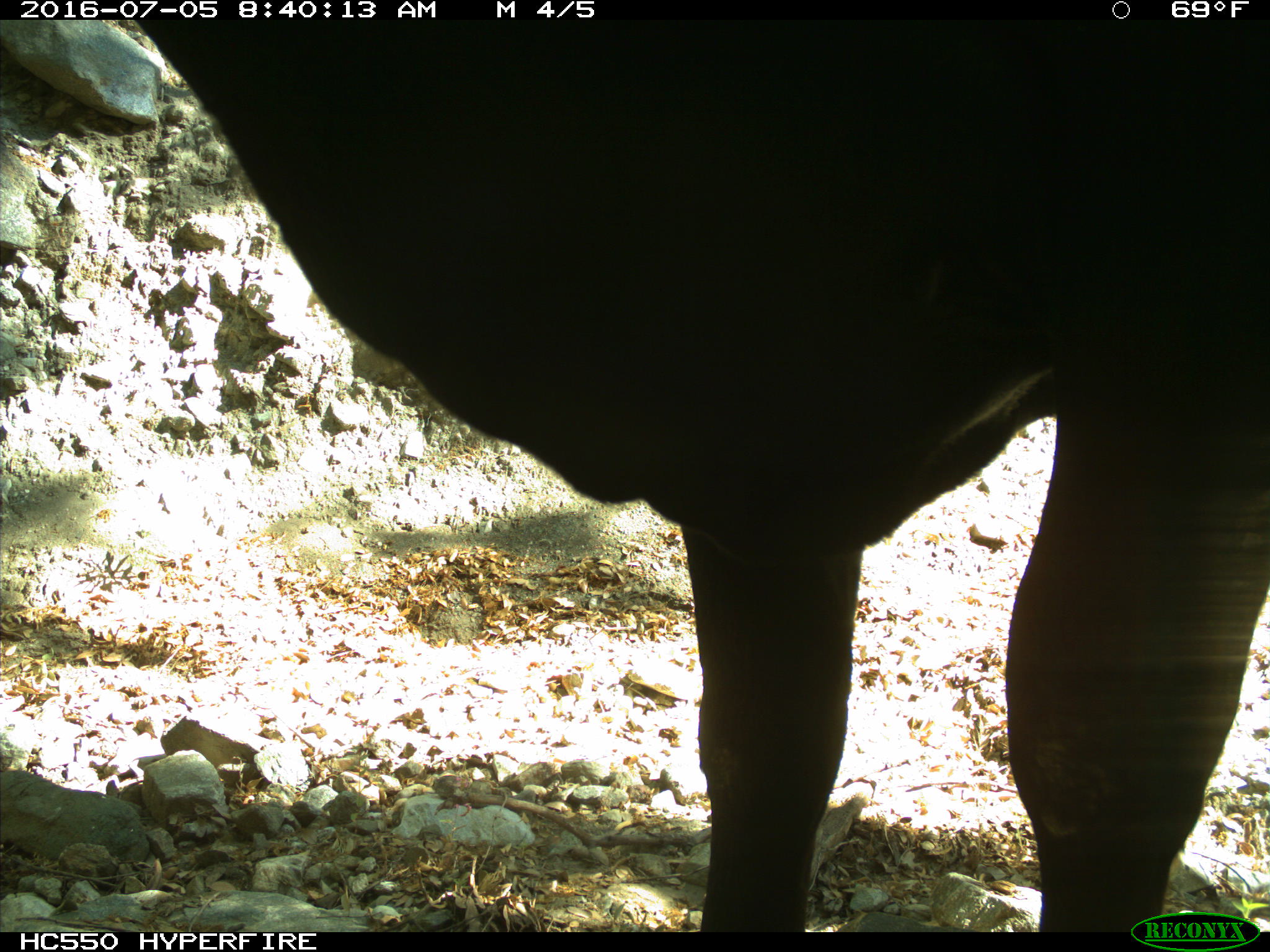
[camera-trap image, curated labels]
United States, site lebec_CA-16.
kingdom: Animalia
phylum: Chordata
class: Mammalia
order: Artiodactyla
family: Bovidae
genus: Bos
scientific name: Bos taurus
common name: domestic cow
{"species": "Bos taurus (domestic cow)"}